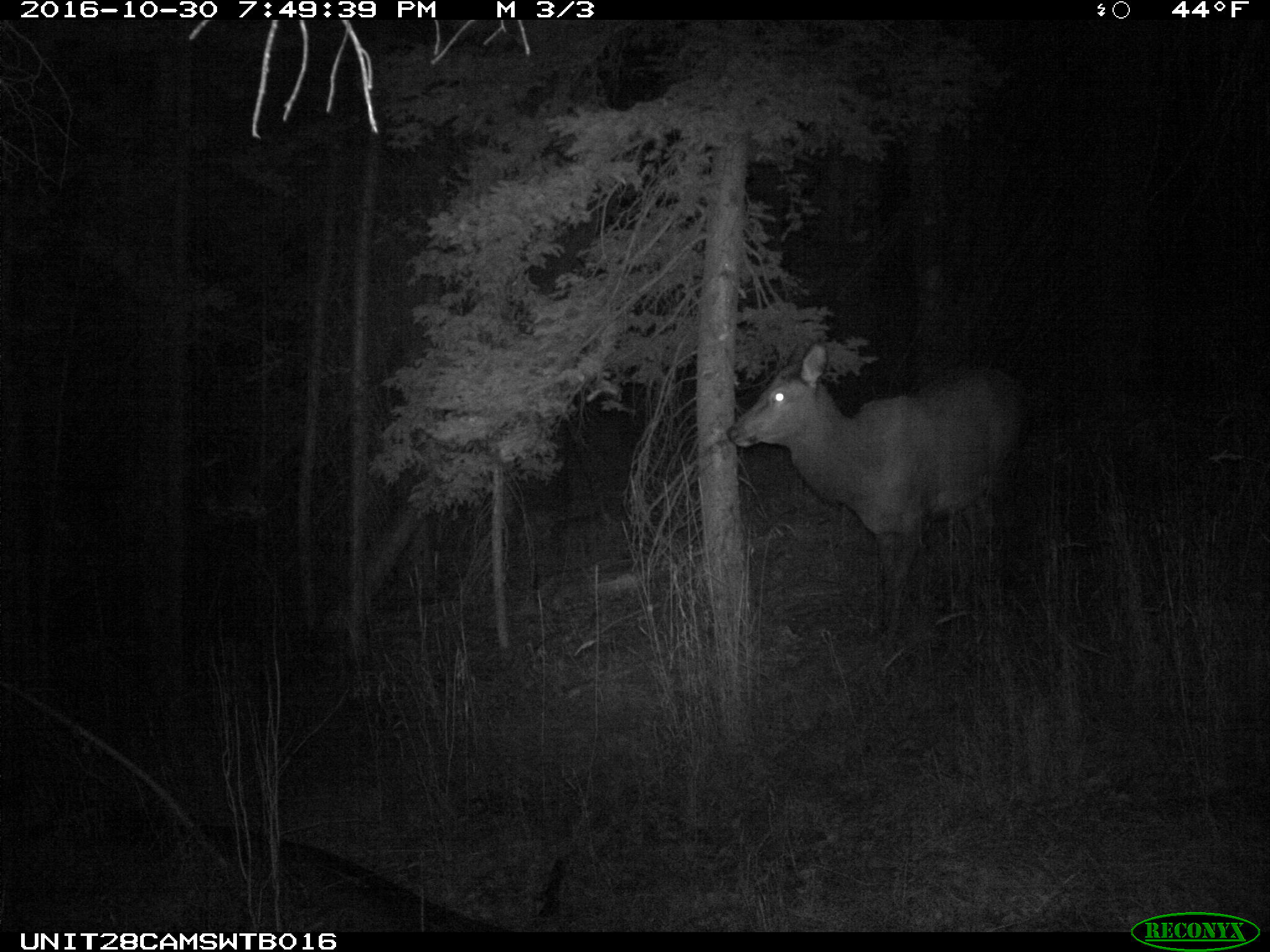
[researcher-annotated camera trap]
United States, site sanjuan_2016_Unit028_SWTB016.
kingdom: Animalia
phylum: Chordata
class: Mammalia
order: Artiodactyla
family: Cervidae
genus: Cervus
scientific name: Cervus elaphus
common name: red deer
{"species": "Cervus elaphus (red deer)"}